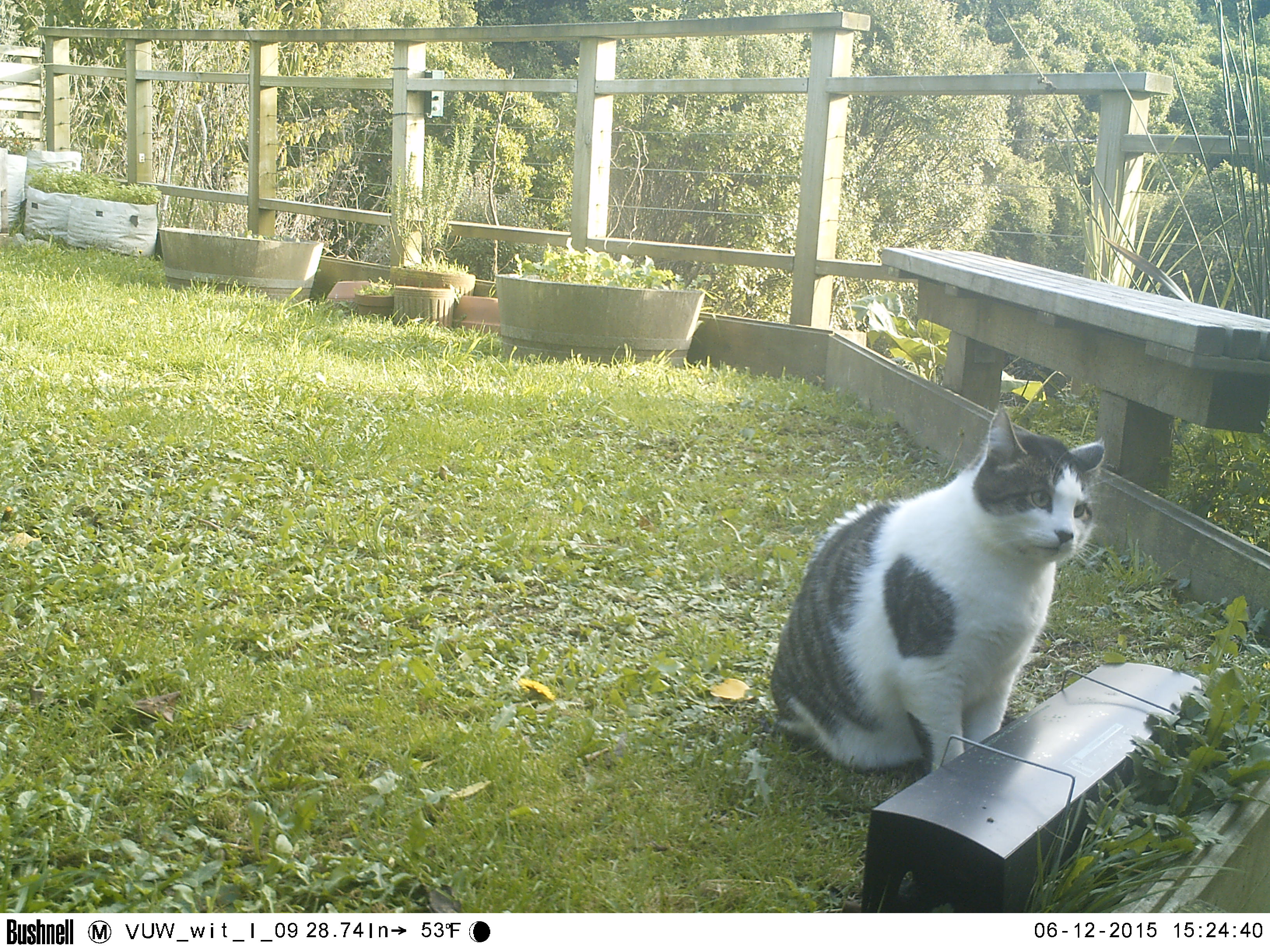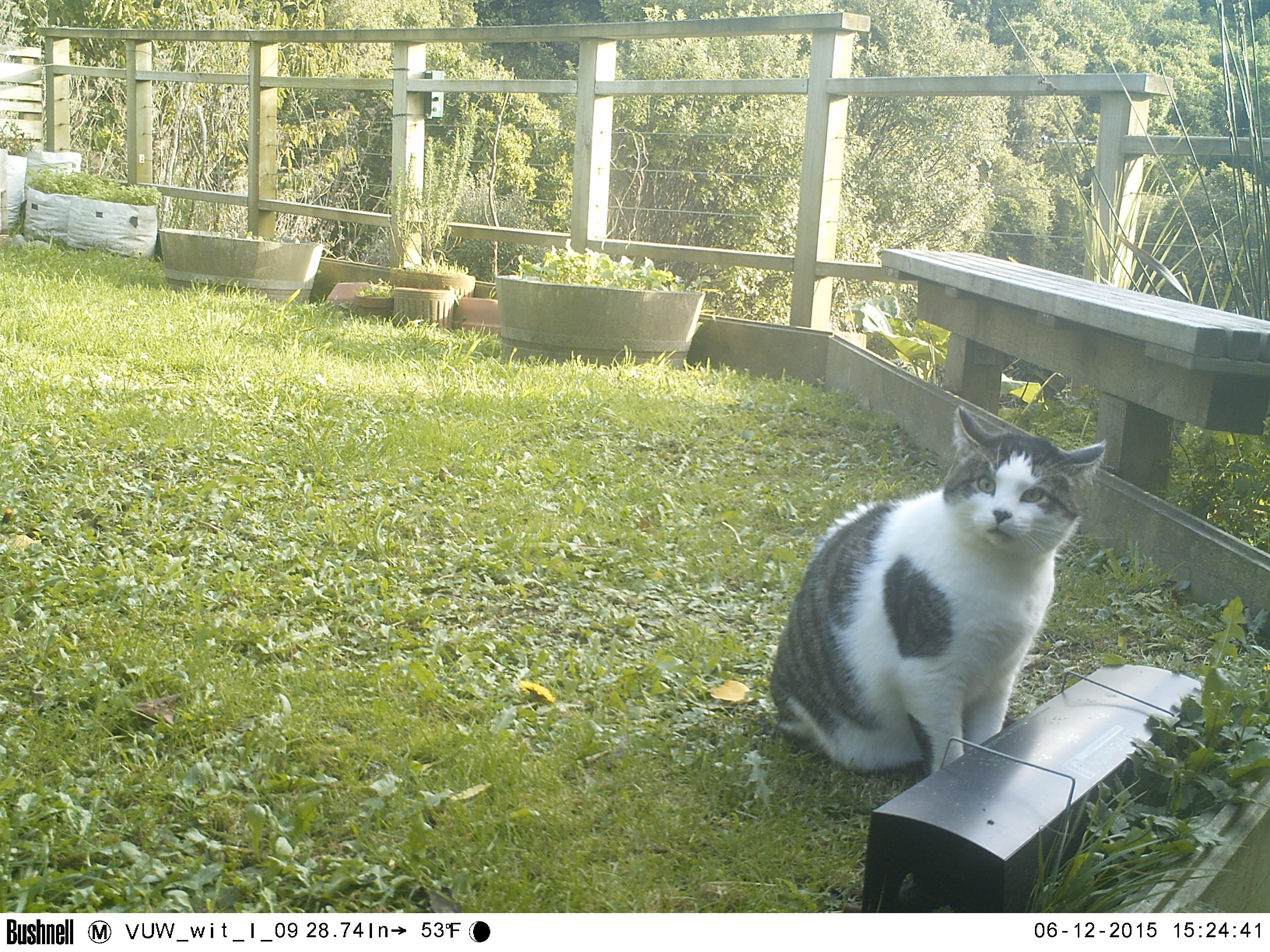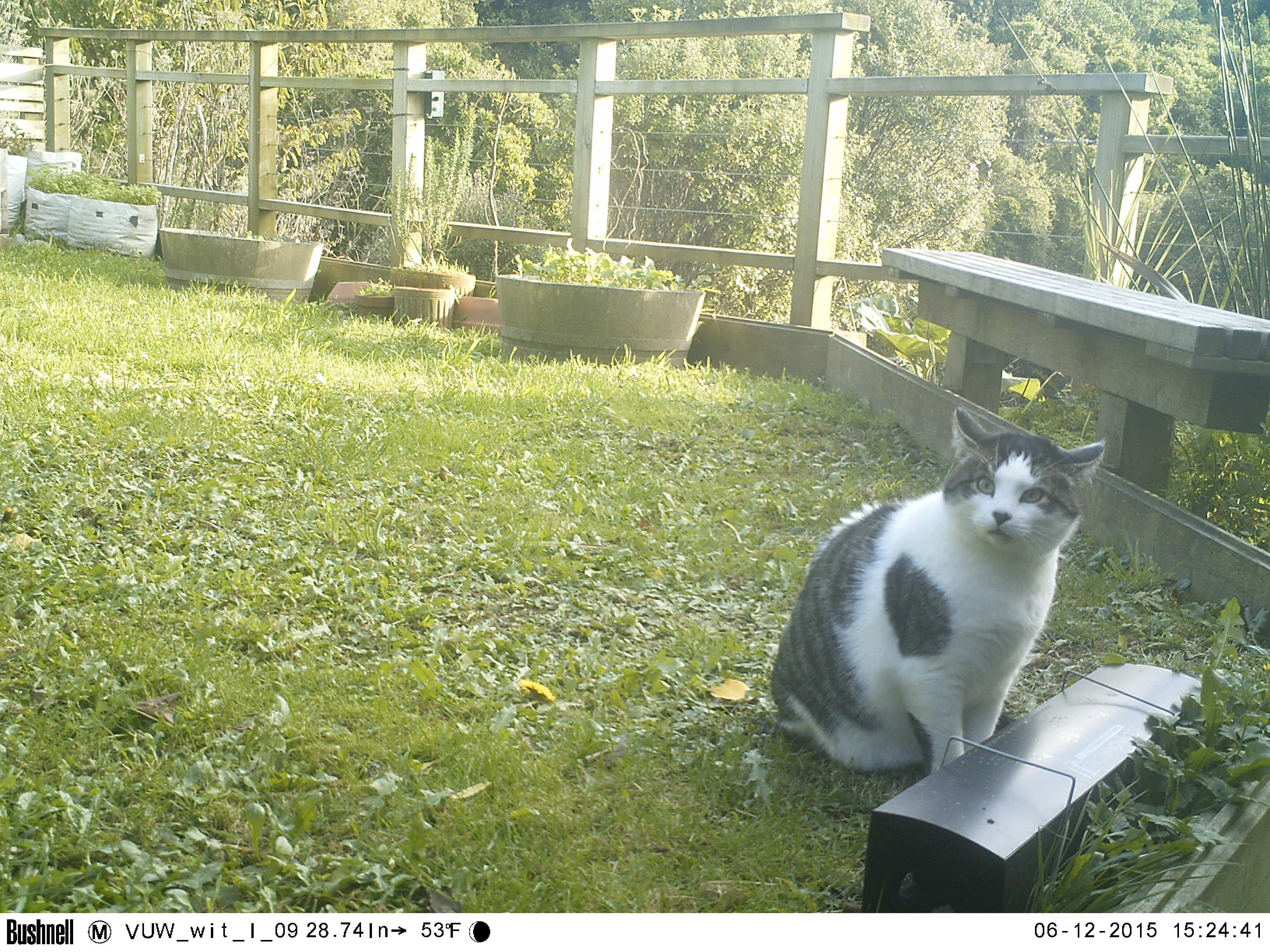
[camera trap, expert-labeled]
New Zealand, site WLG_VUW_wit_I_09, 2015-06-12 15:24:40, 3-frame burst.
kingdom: Animalia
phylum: Chordata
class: Mammalia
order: Carnivora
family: Felidae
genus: Felis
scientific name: Felis catus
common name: domestic cat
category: cat